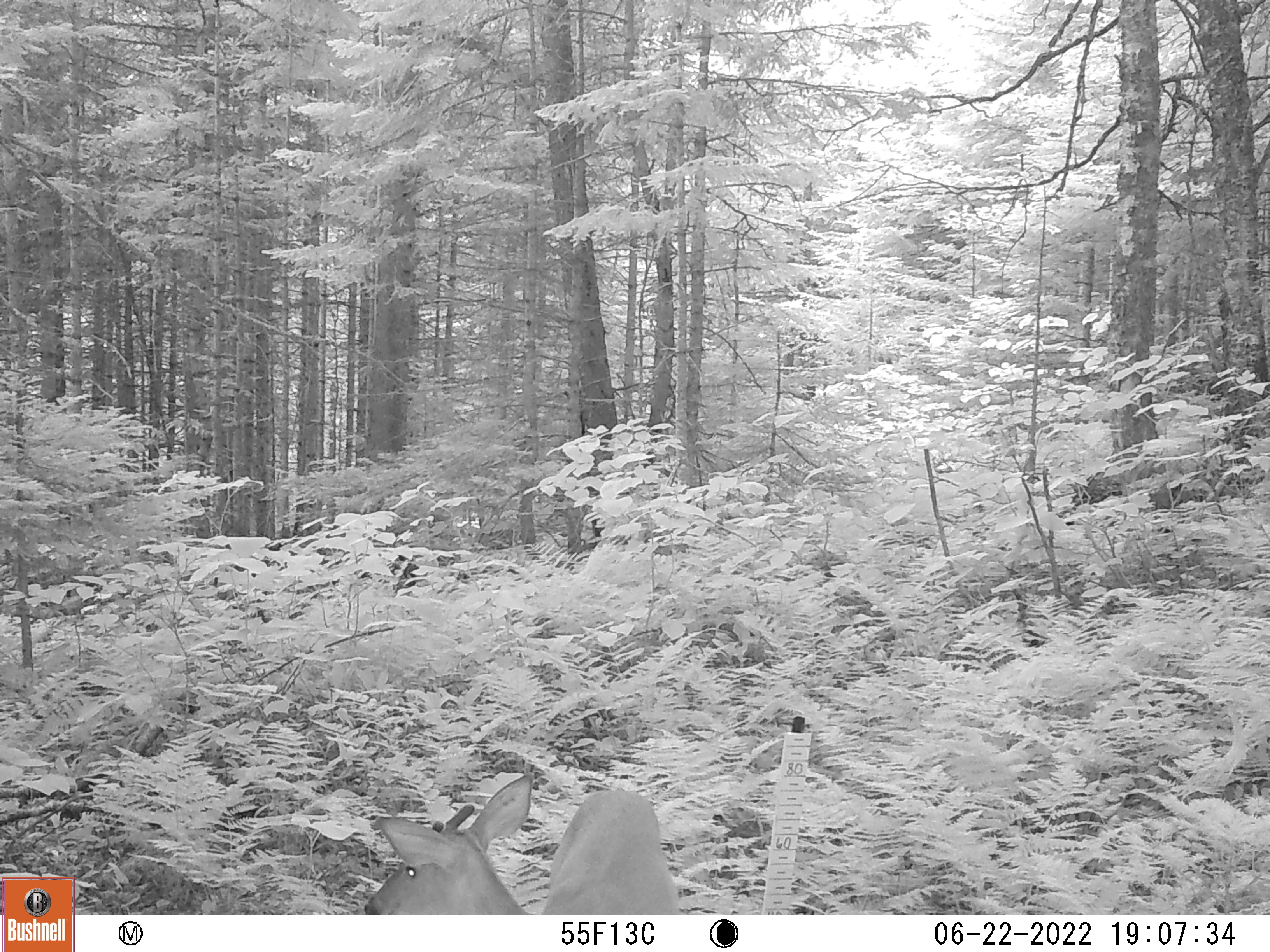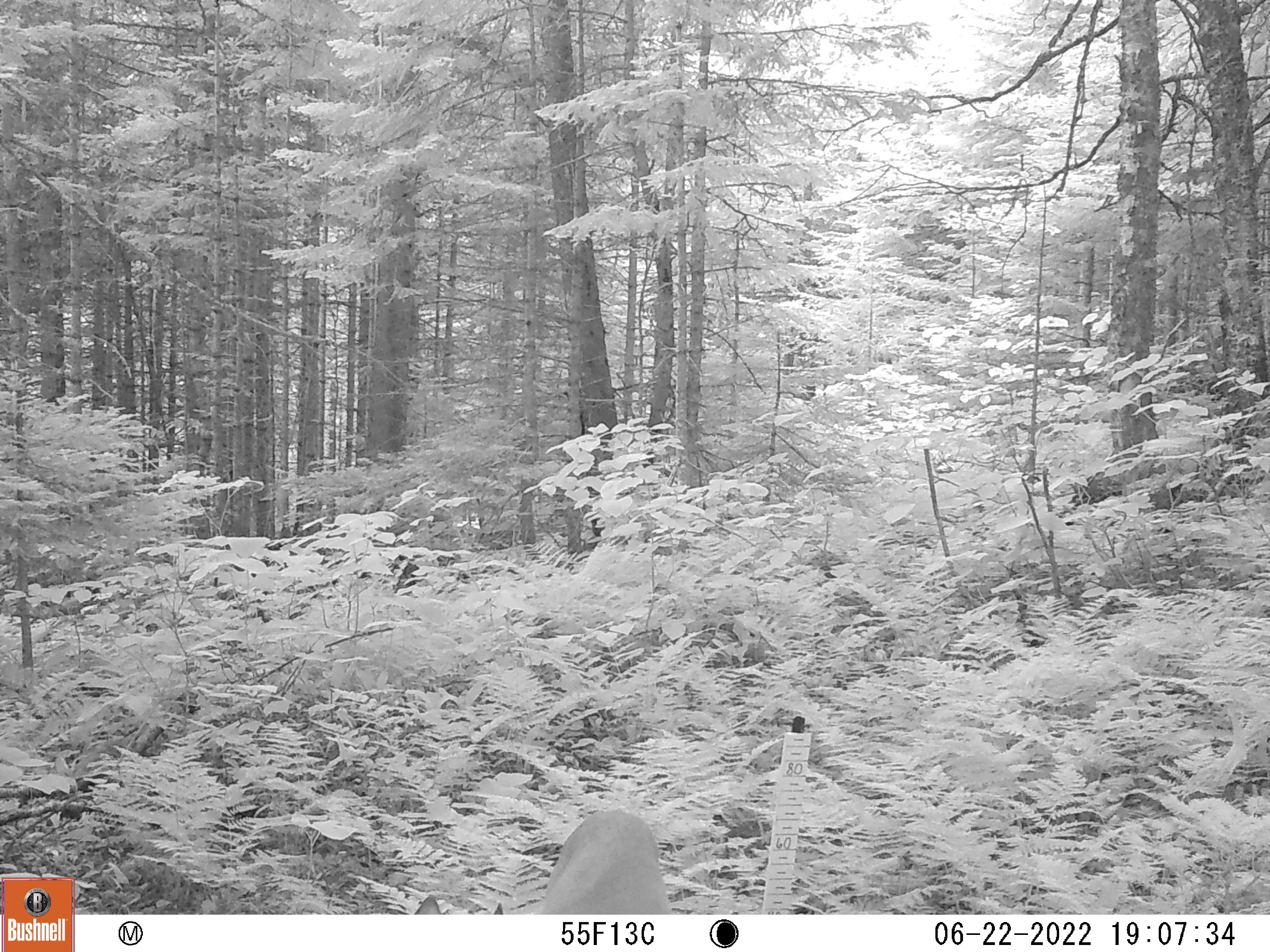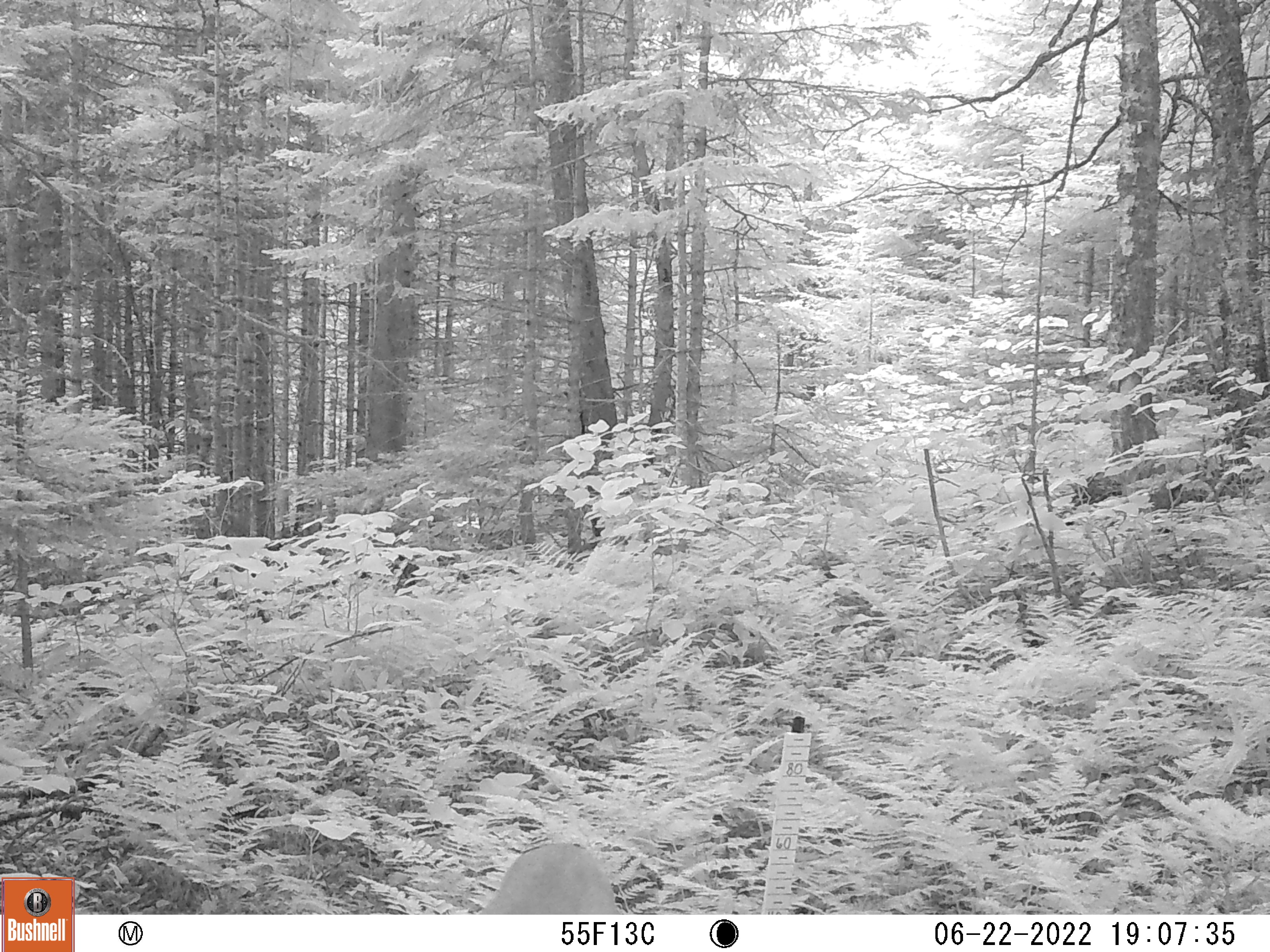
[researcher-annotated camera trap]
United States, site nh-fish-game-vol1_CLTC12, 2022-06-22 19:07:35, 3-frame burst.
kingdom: Animalia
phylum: Chordata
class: Mammalia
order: Artiodactyla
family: Cervidae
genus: Odocoileus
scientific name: Odocoileus virginianus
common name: white-tailed deer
White-tailed deer (Odocoileus virginianus).